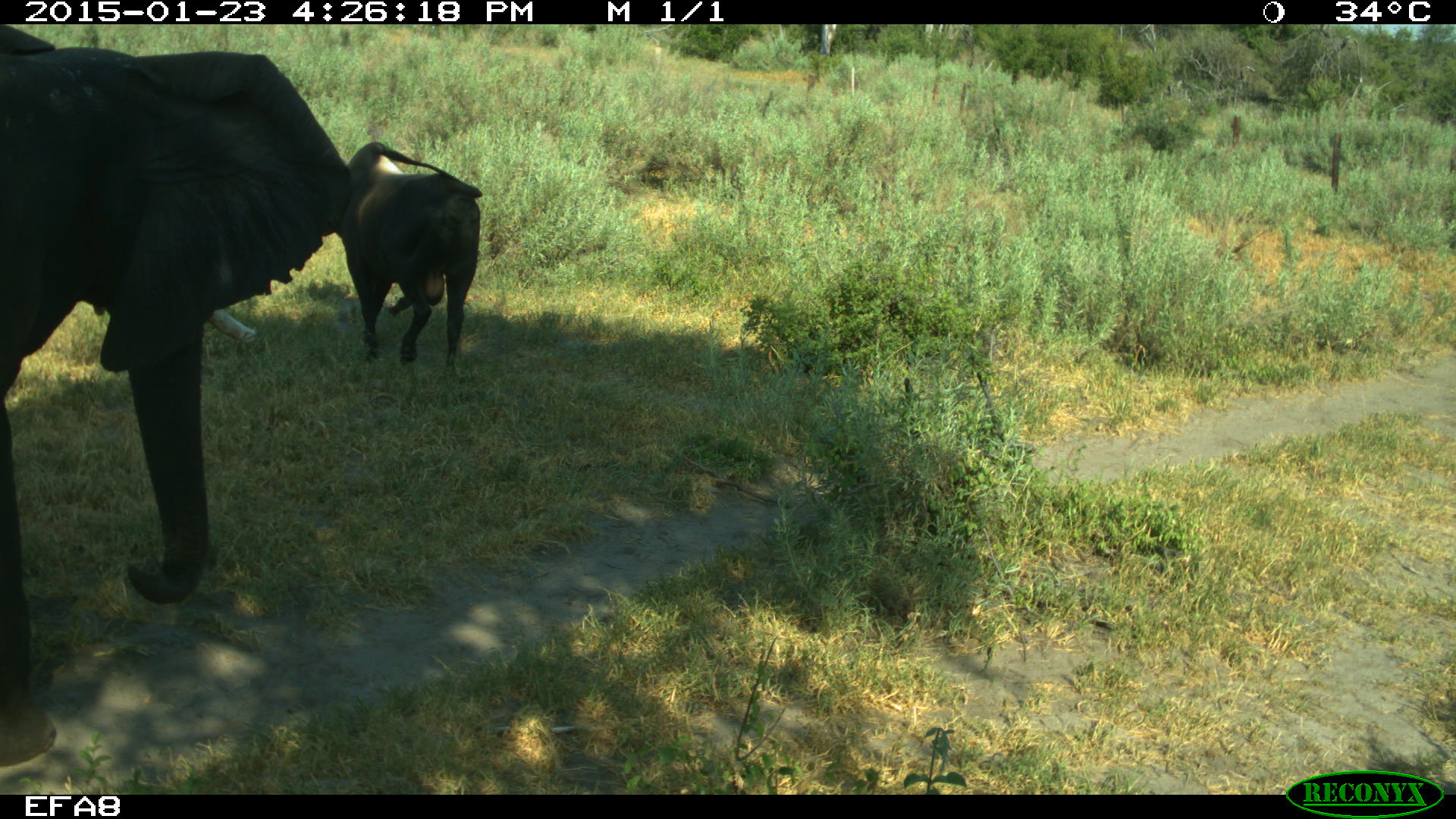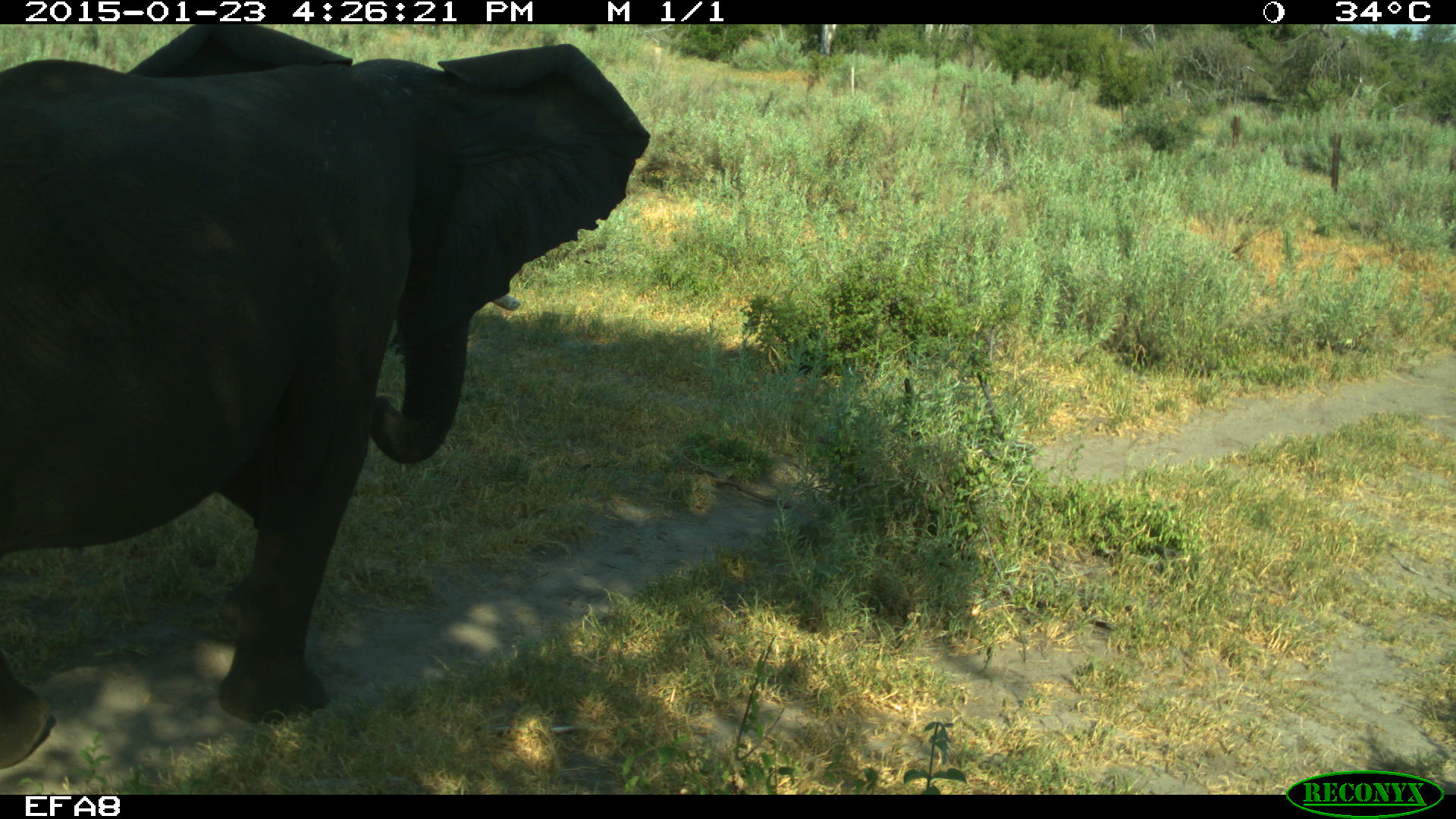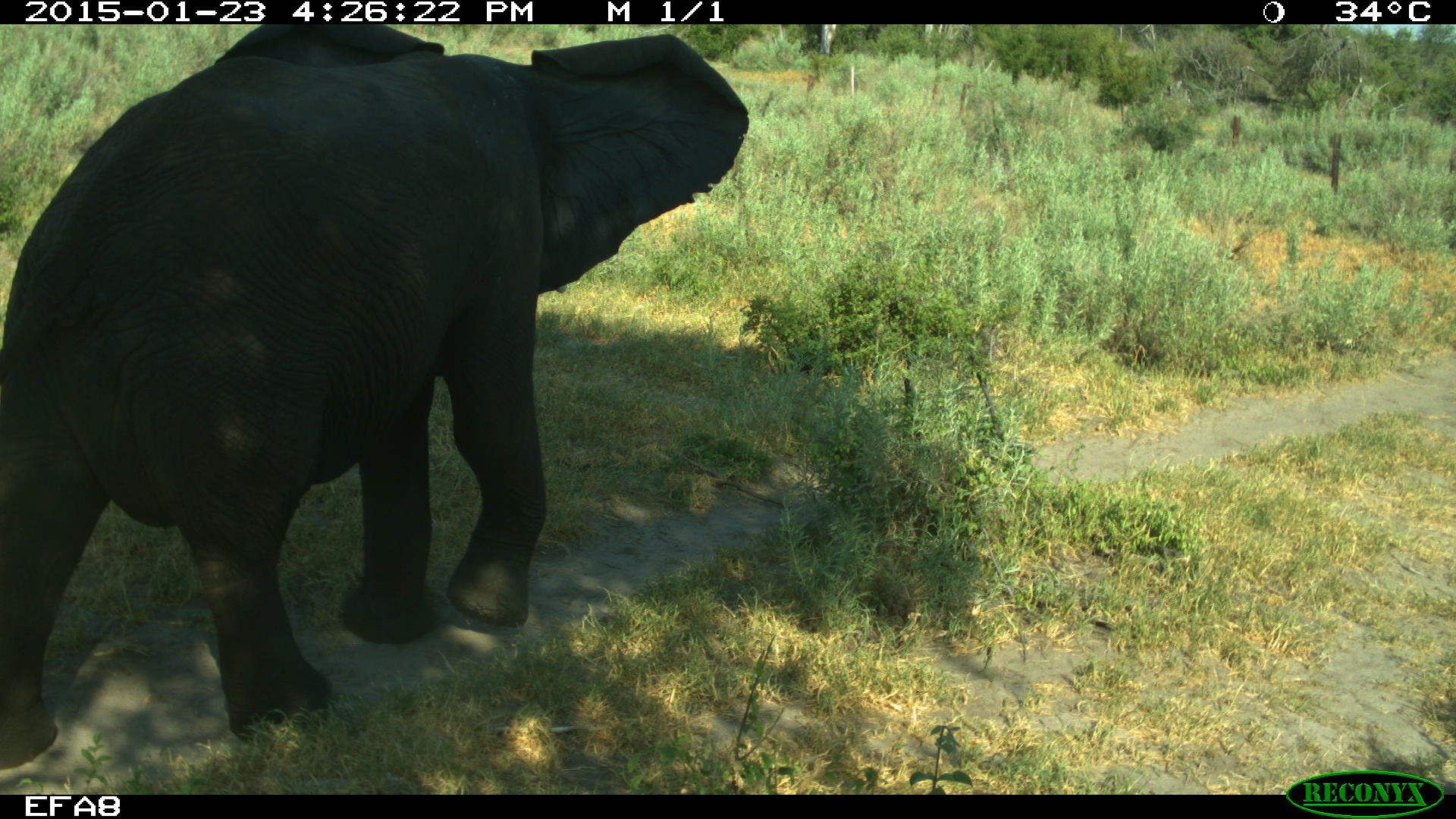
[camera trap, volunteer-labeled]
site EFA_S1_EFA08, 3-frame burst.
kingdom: Animalia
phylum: Chordata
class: Mammalia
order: Proboscidea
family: Elephantidae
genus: Loxodonta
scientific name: Loxodonta africana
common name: african bush elephant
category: elephant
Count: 1.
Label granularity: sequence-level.